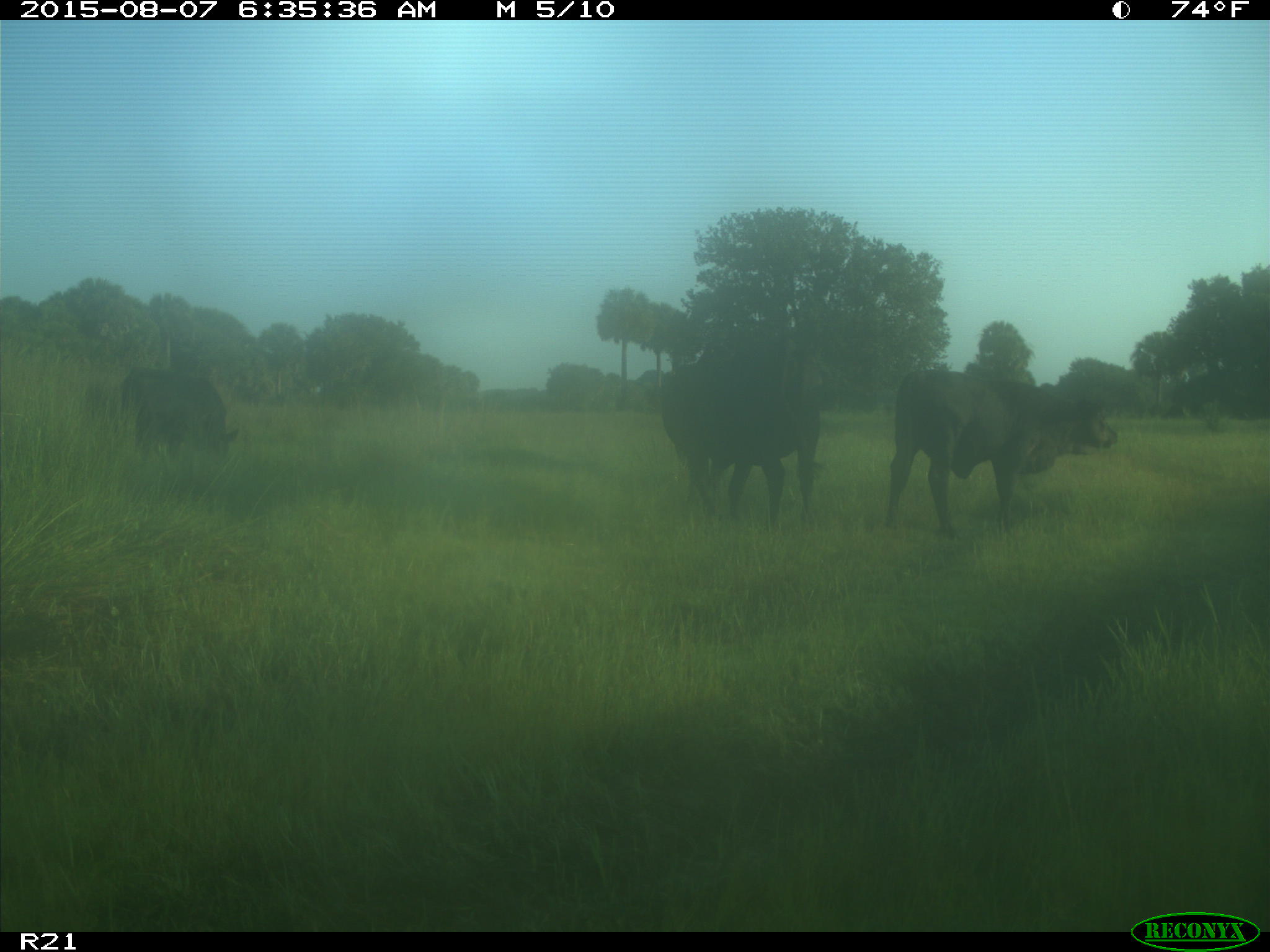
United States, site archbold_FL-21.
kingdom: Animalia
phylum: Chordata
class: Mammalia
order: Artiodactyla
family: Bovidae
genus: Bos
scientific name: Bos taurus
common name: domestic cow